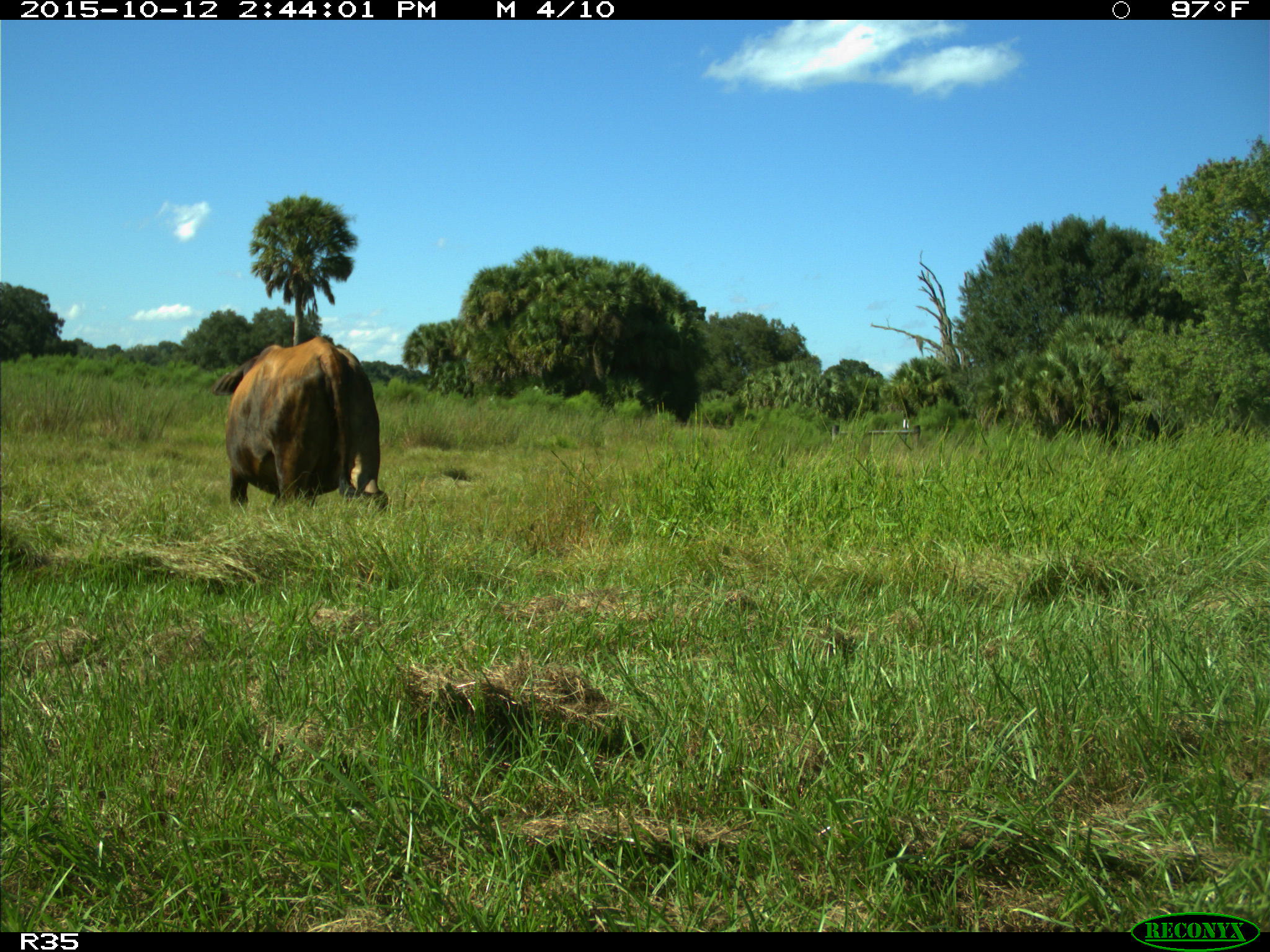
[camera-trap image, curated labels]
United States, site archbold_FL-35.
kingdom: Animalia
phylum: Chordata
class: Mammalia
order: Artiodactyla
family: Bovidae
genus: Bos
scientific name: Bos taurus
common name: domestic cow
Bos taurus (domestic cow).